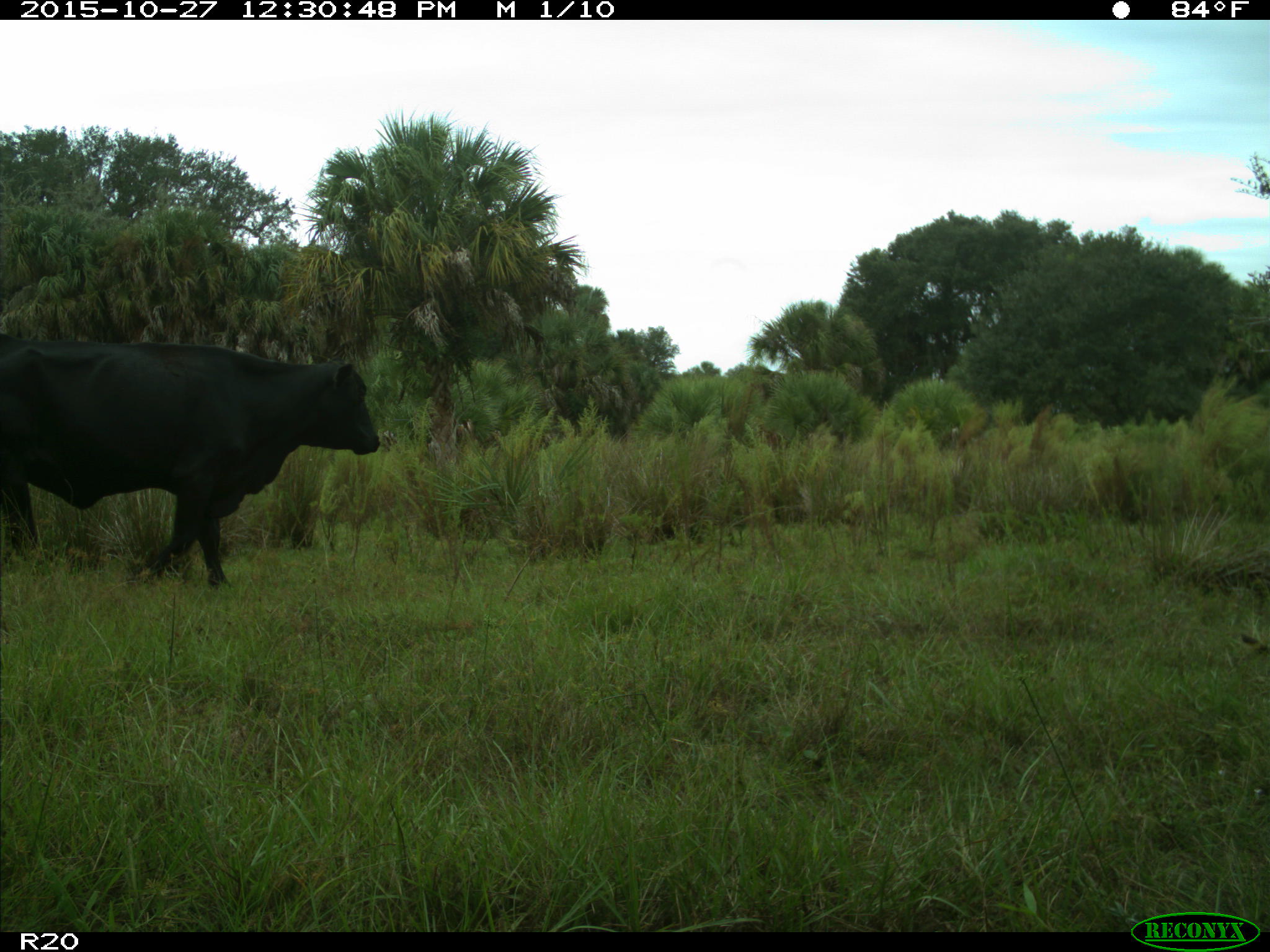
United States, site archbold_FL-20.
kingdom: Animalia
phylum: Chordata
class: Mammalia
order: Artiodactyla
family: Bovidae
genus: Bos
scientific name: Bos taurus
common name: domestic cow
Bos taurus (domestic cow).